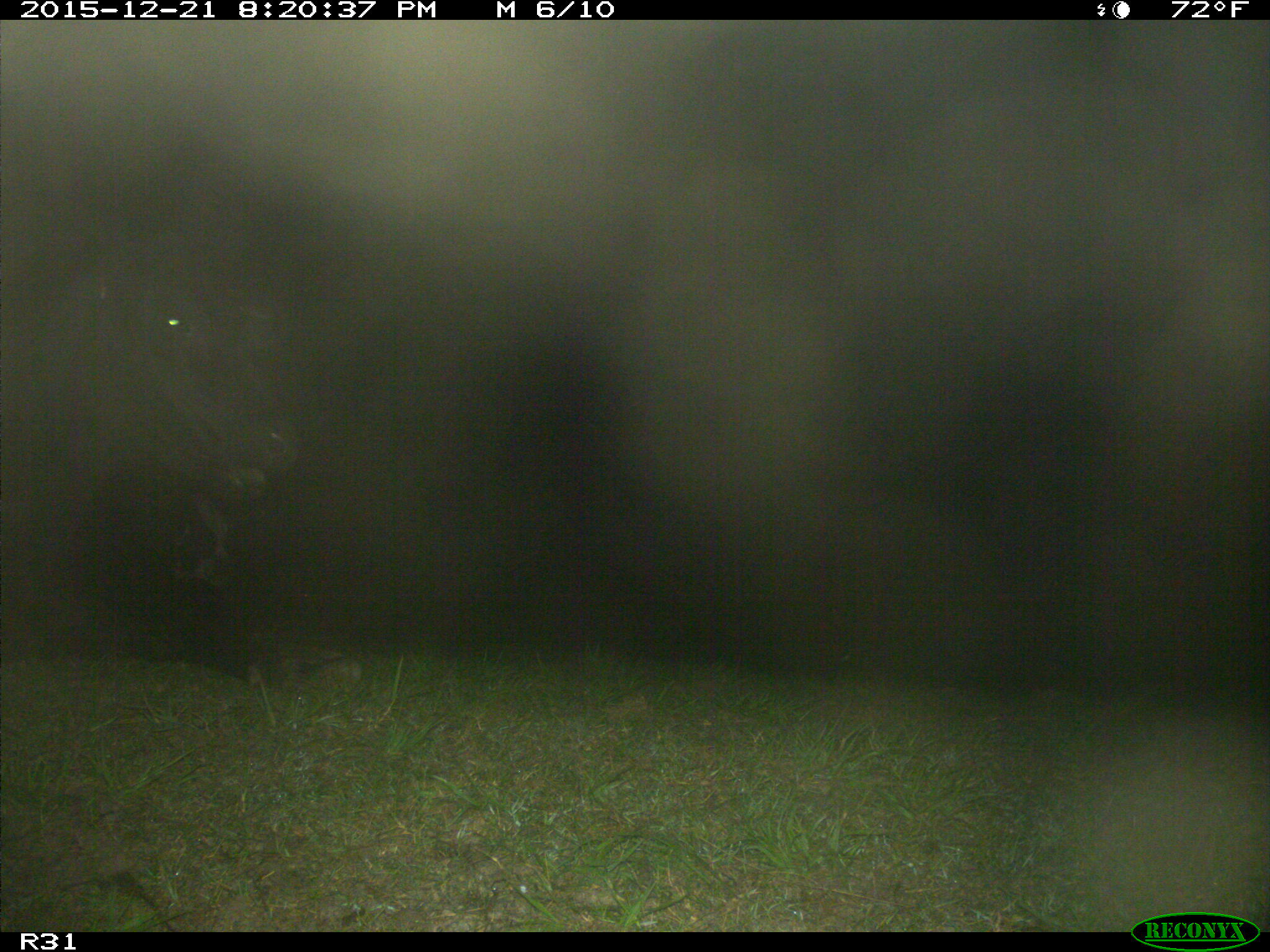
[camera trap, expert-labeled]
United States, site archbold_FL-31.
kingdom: Animalia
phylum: Chordata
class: Mammalia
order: Artiodactyla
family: Bovidae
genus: Bos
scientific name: Bos taurus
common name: domestic cow